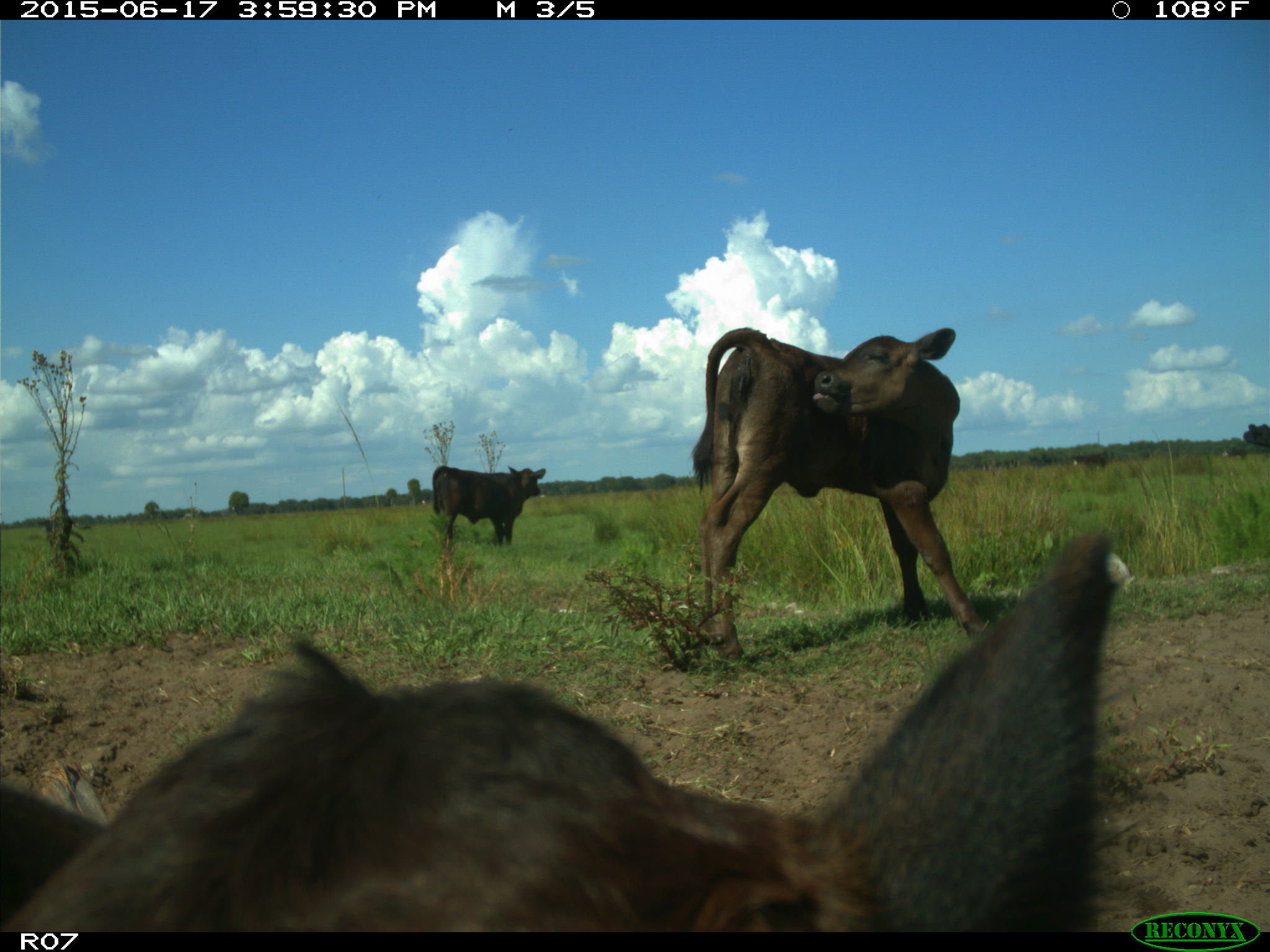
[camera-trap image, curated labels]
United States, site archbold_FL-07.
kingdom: Animalia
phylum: Chordata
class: Mammalia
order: Artiodactyla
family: Bovidae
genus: Bos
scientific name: Bos taurus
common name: domestic cow